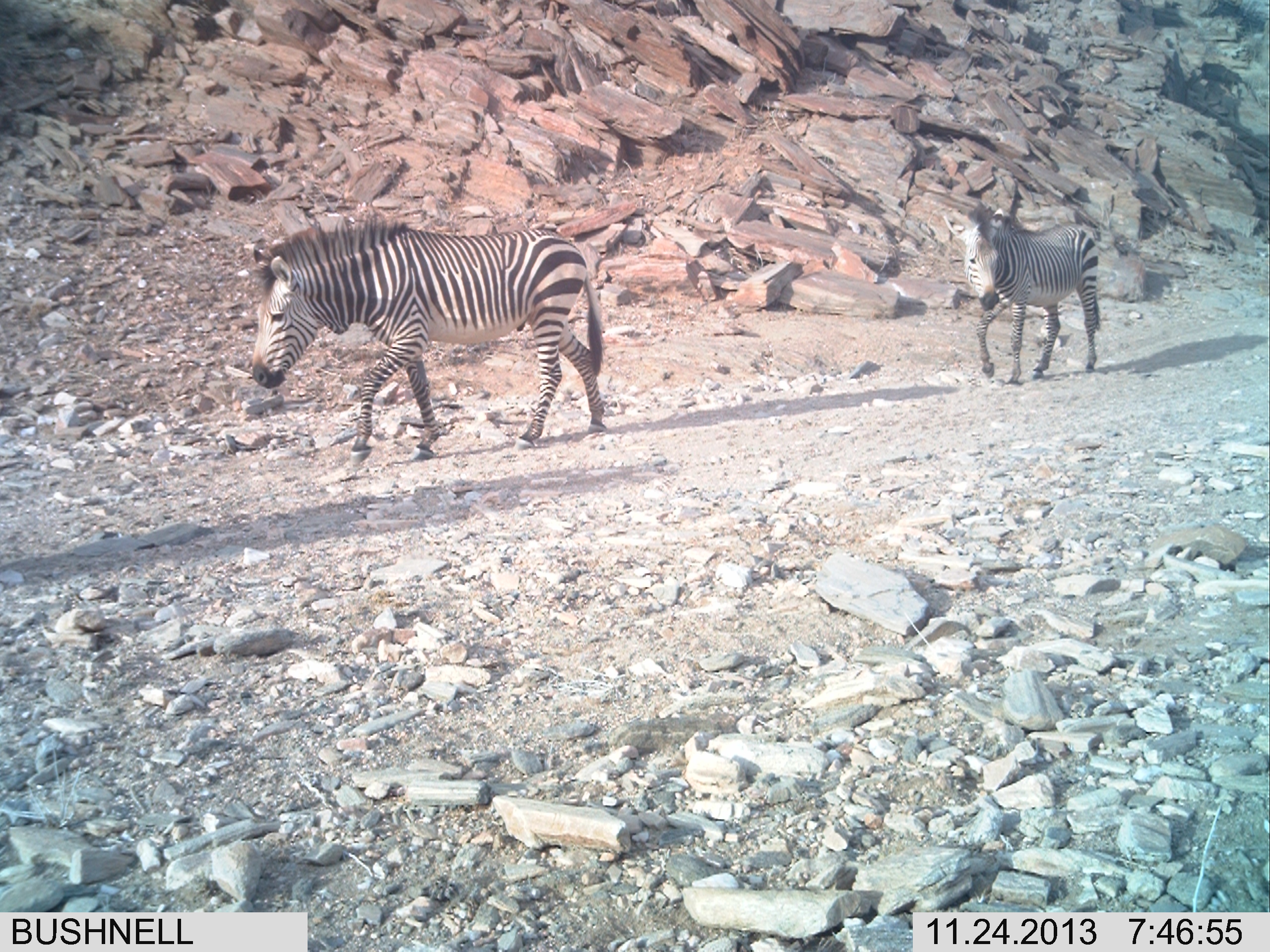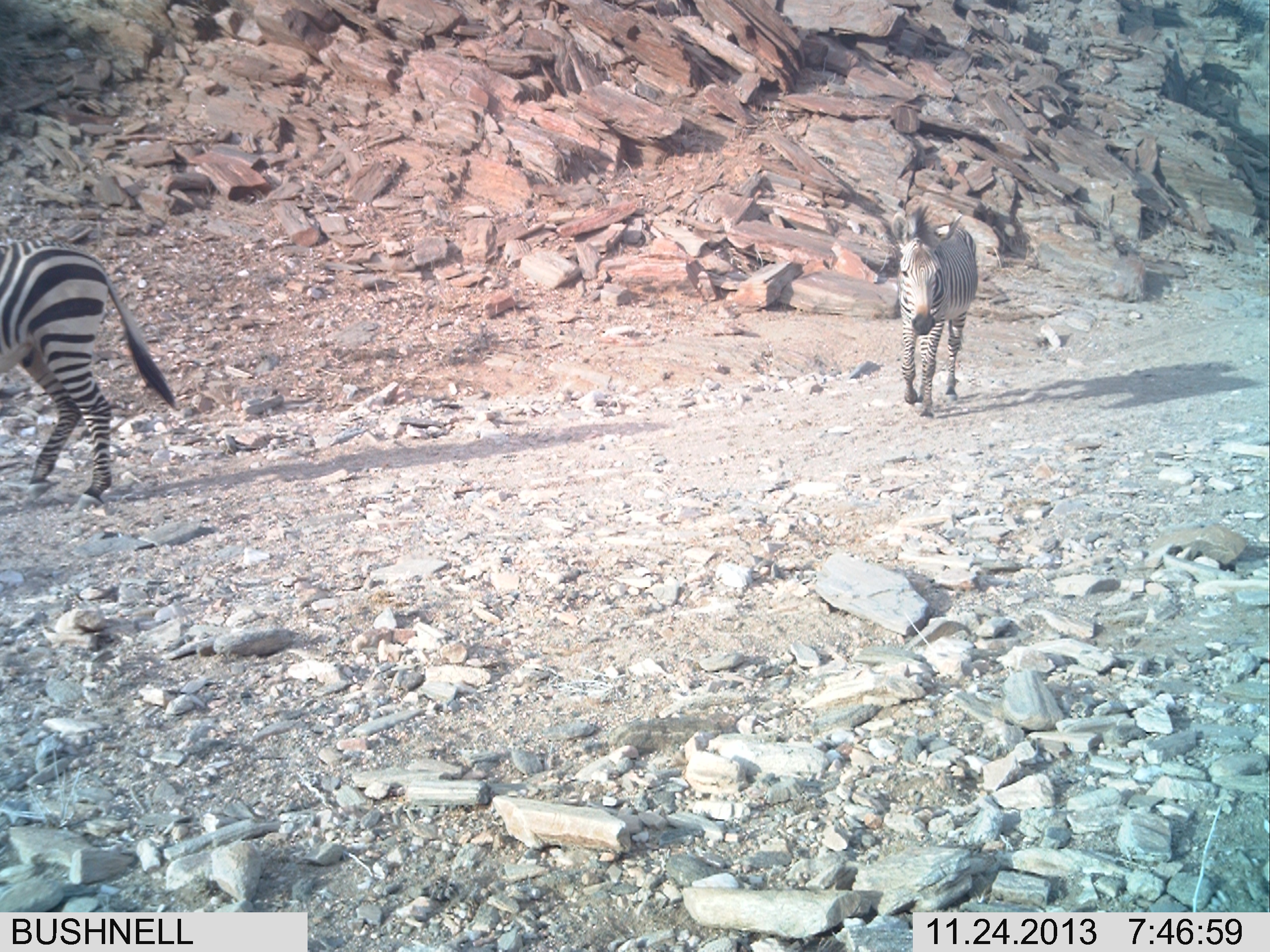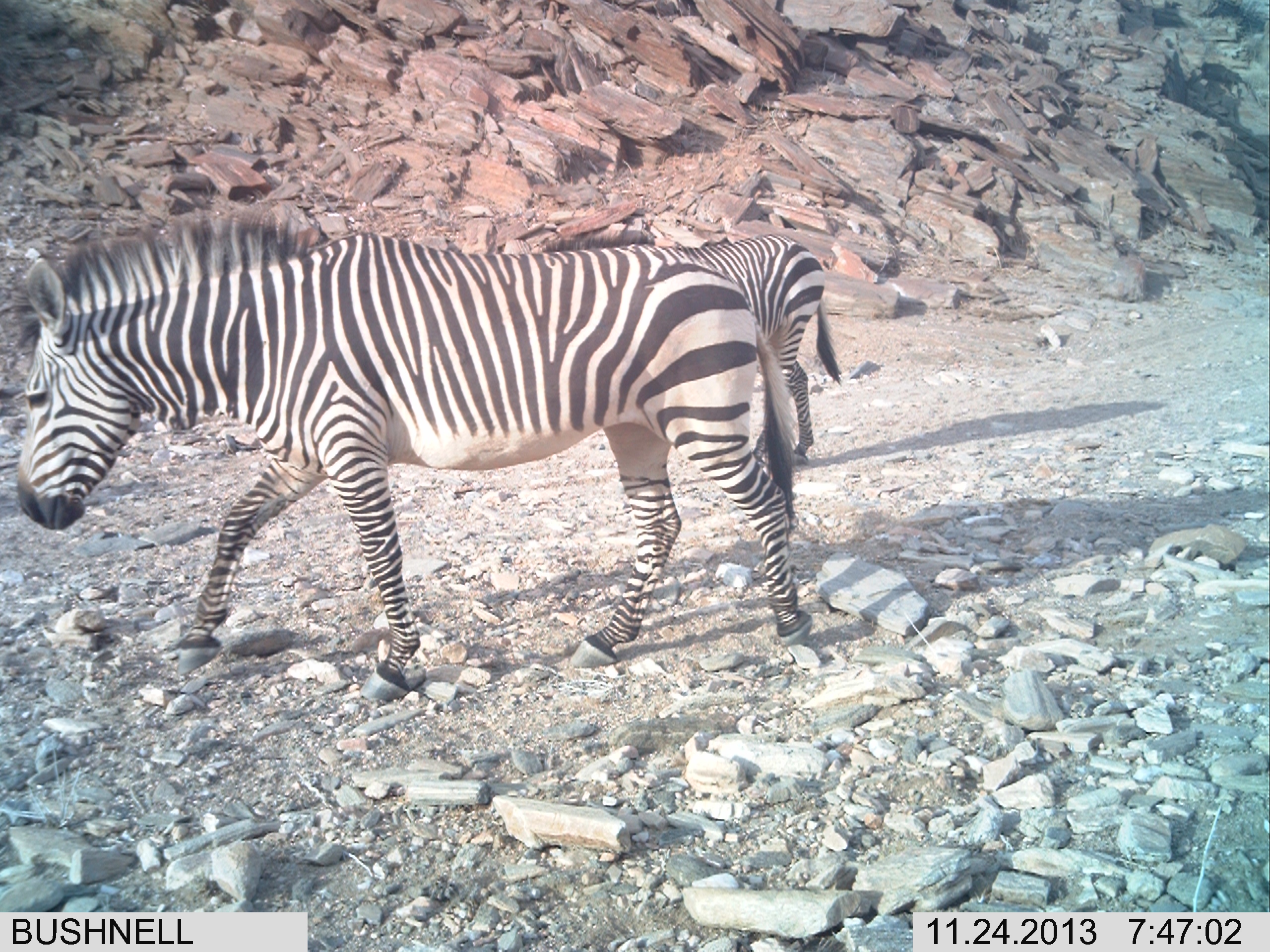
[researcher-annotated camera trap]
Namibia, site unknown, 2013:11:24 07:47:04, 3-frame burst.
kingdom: Animalia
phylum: Chordata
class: Mammalia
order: Perissodactyla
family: Equidae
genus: Equus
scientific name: Equus zebra hartmannae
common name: hartmann's mountain zebra